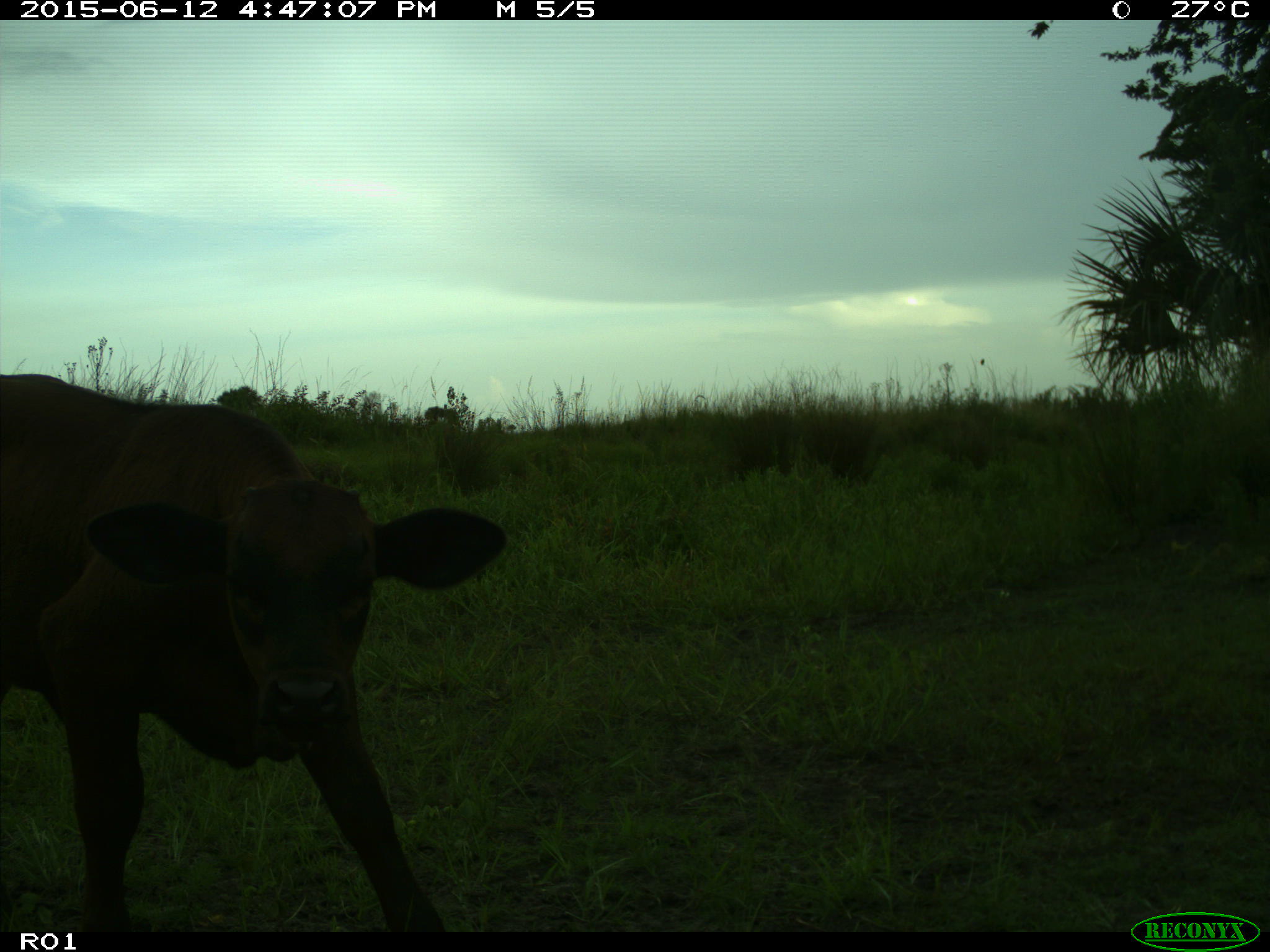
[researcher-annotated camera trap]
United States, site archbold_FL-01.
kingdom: Animalia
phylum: Chordata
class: Mammalia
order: Artiodactyla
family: Bovidae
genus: Bos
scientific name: Bos taurus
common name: domestic cow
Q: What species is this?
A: Bos taurus (domestic cow).